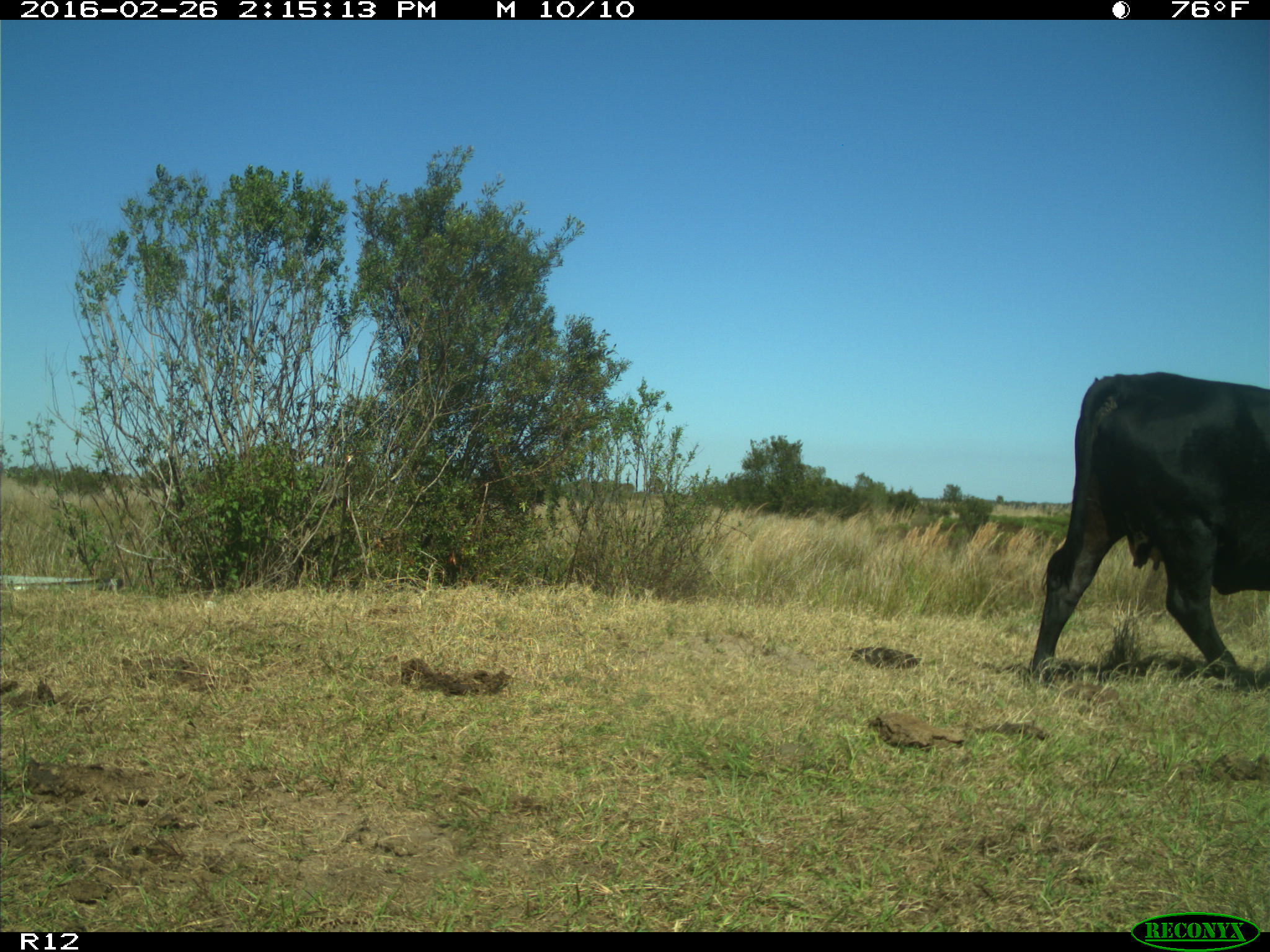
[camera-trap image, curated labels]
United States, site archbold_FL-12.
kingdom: Animalia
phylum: Chordata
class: Mammalia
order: Artiodactyla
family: Bovidae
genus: Bos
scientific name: Bos taurus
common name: domestic cow